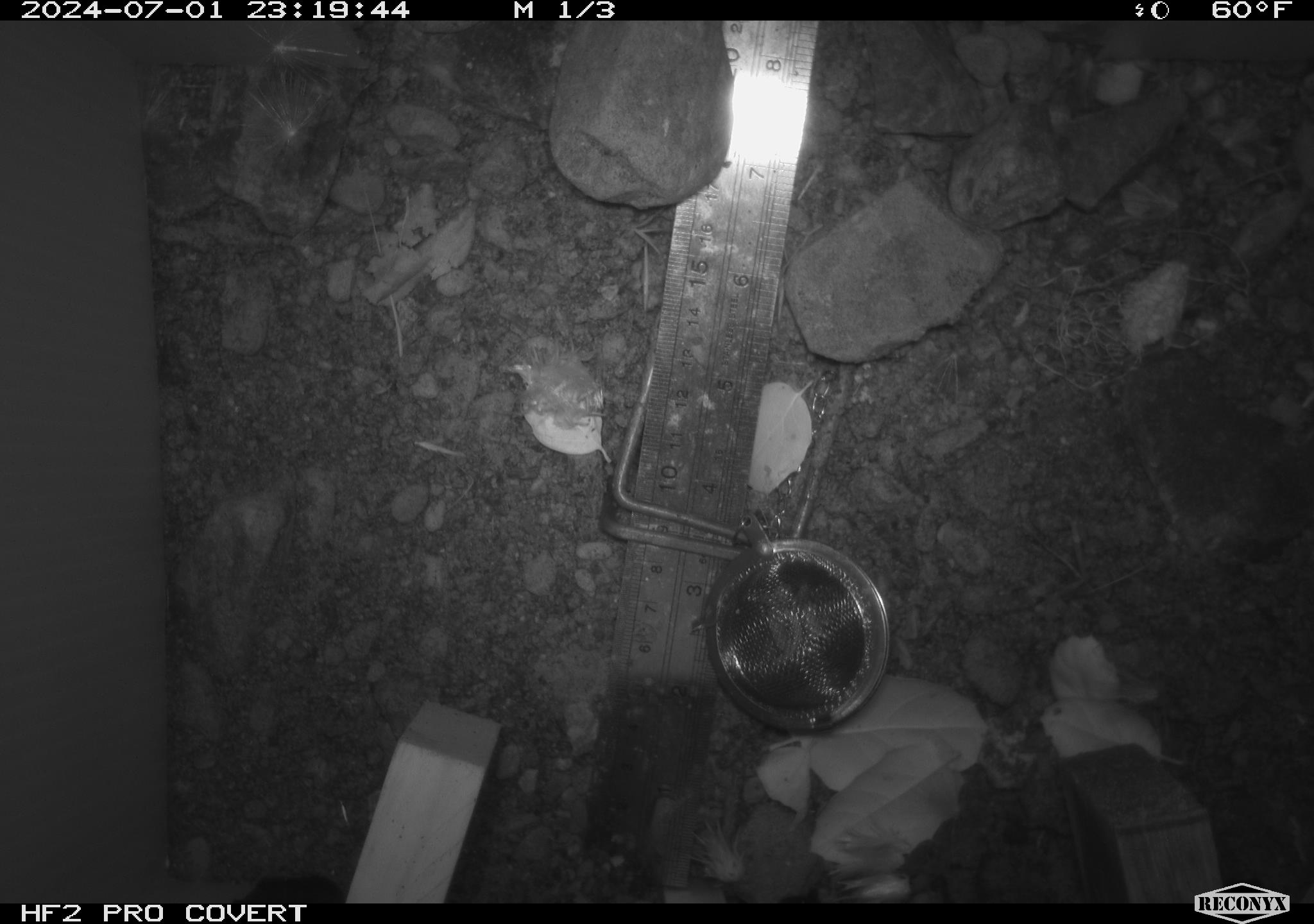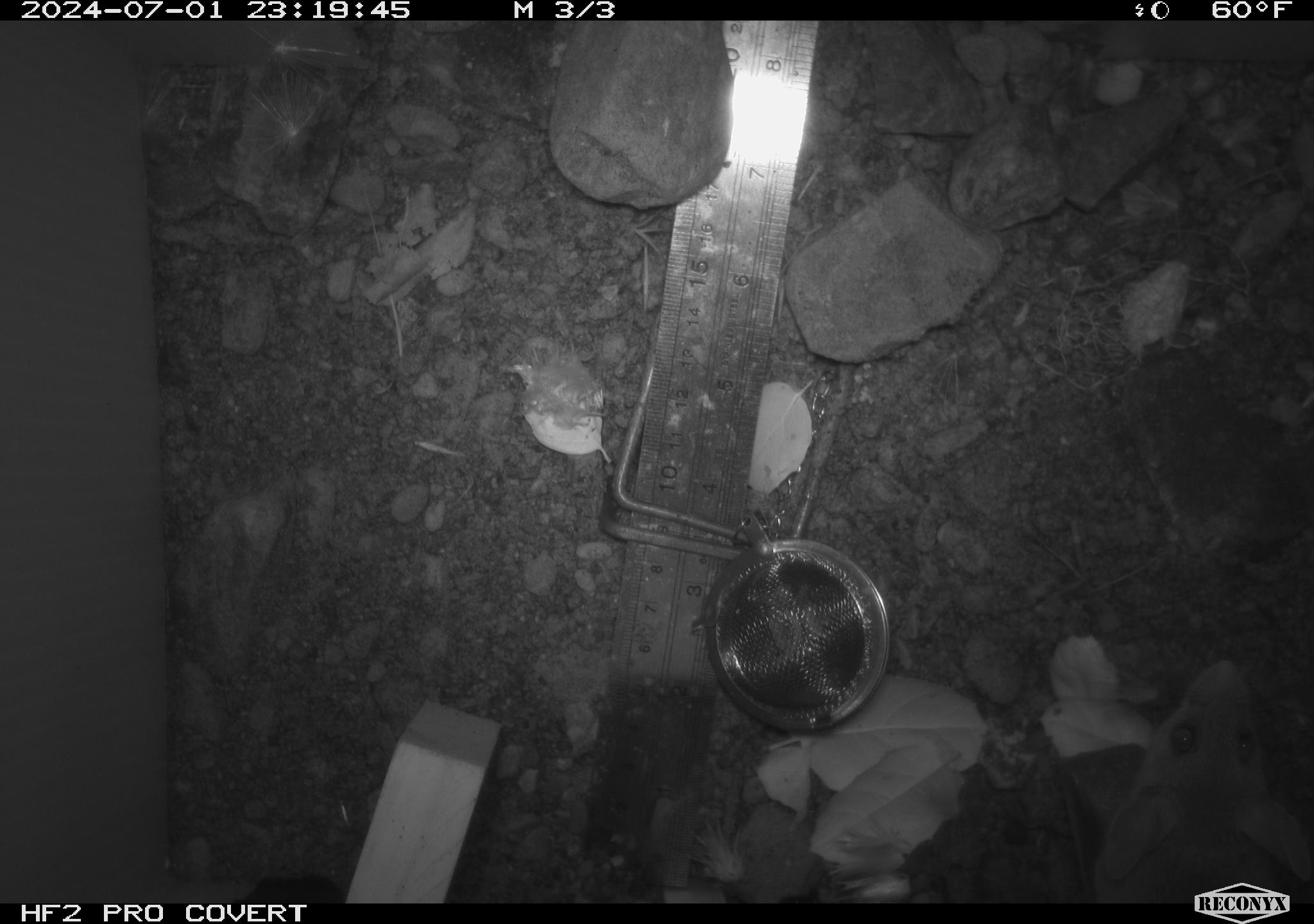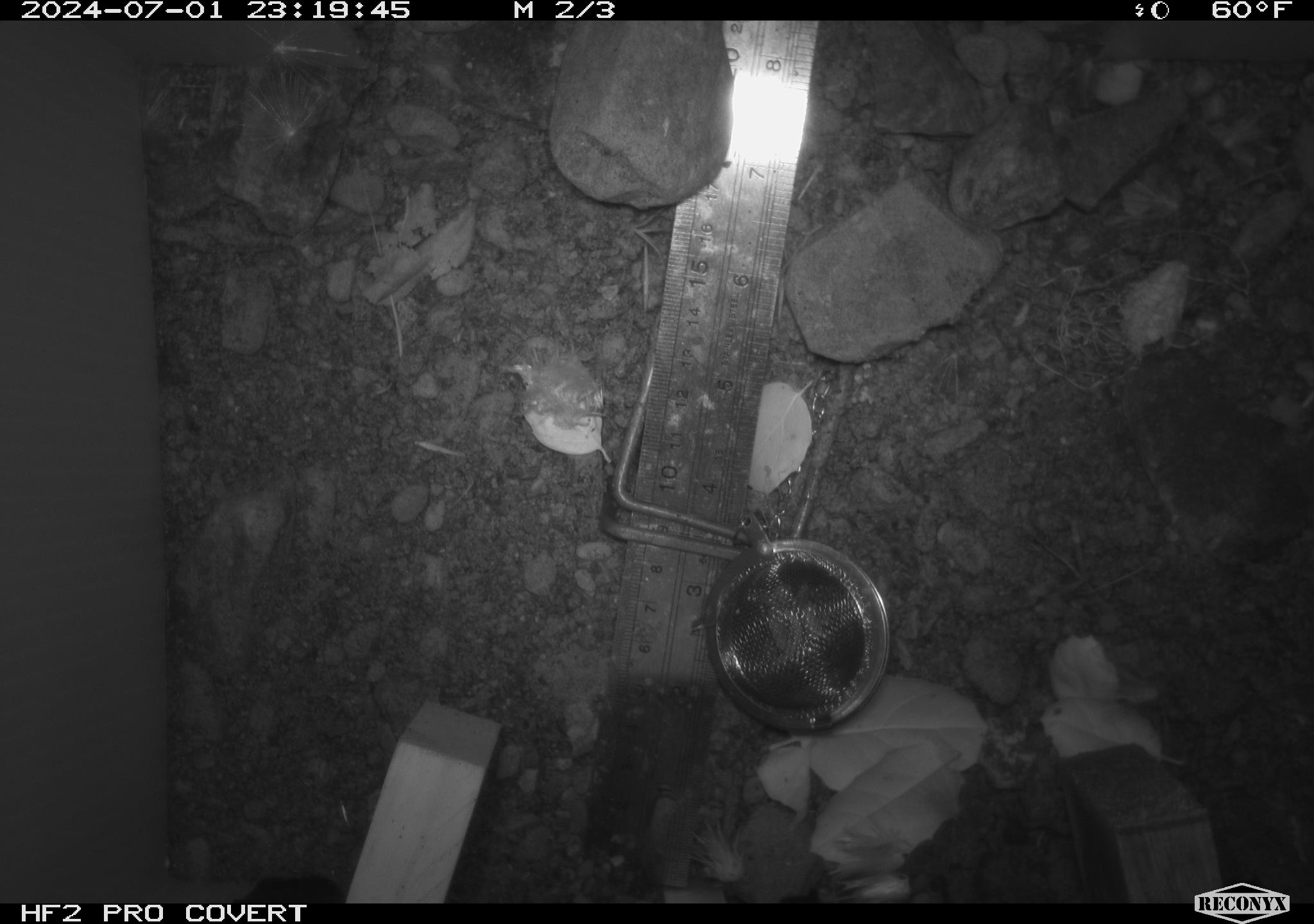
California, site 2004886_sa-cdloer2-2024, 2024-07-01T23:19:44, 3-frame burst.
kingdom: Animalia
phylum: Chordata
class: Mammalia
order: Rodentia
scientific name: Rodentia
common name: mouse species